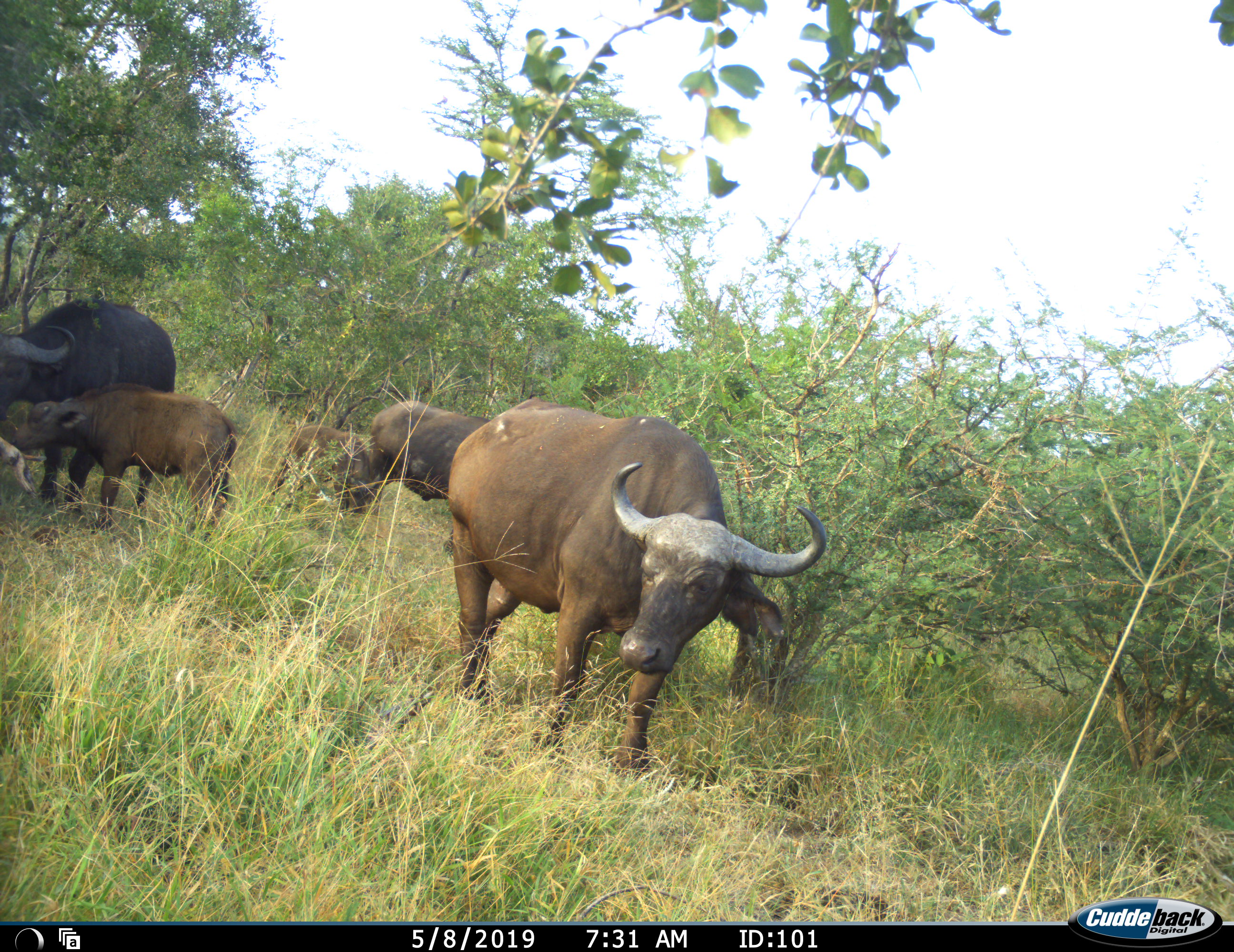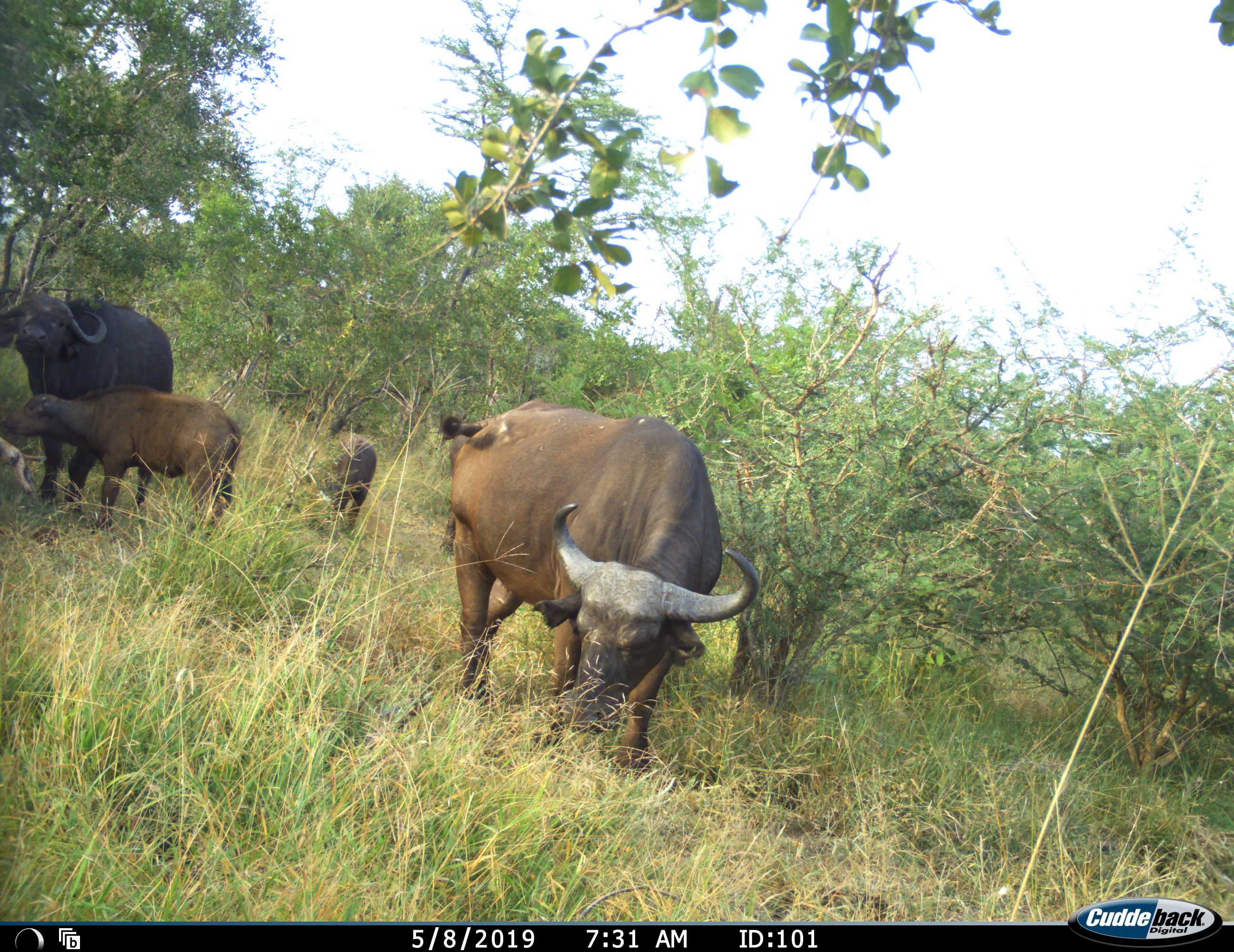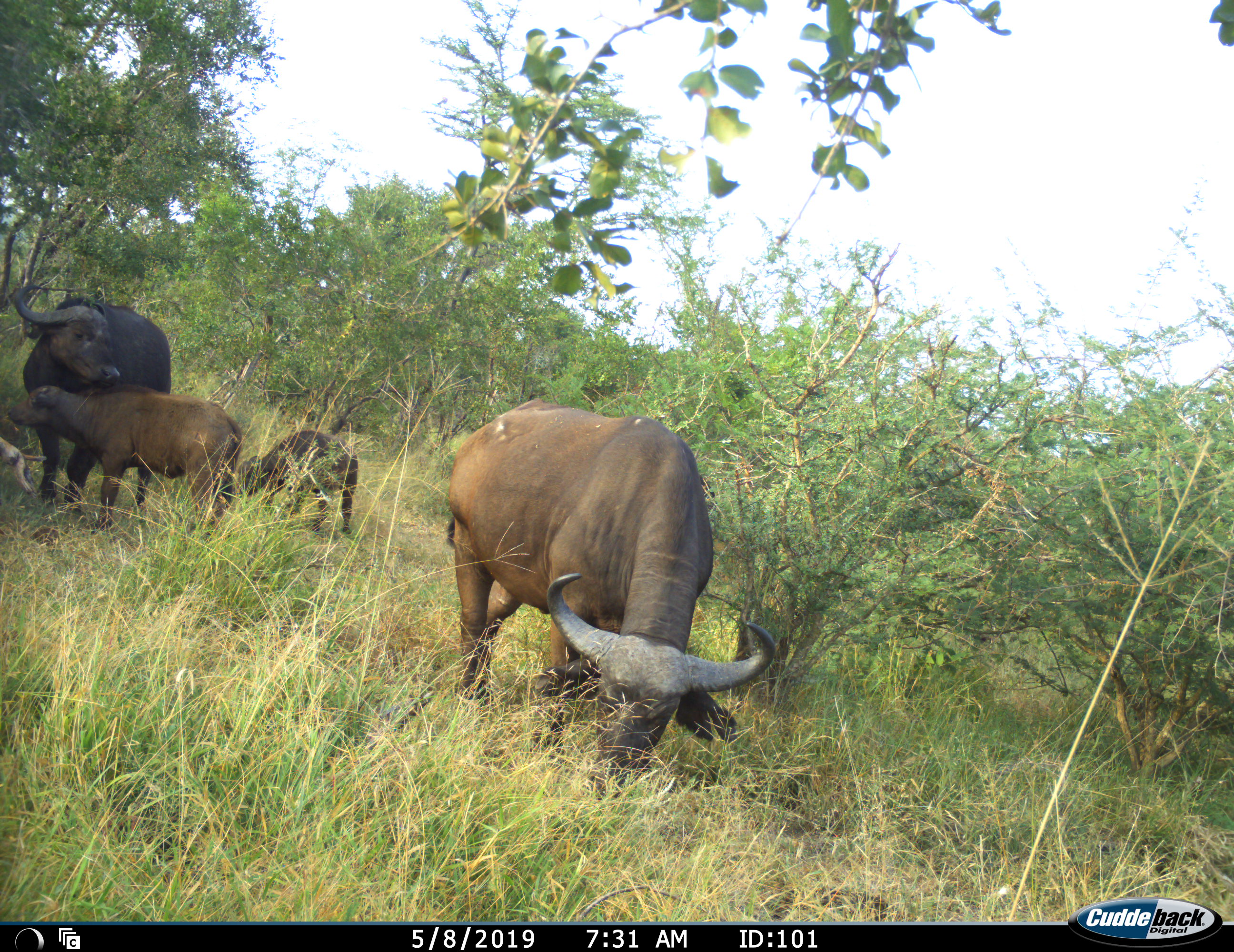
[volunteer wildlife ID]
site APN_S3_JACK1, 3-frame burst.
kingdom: Animalia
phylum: Chordata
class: Mammalia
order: Artiodactyla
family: Bovidae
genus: Syncerus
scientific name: Syncerus caffer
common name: african buffalo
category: buffalo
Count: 5.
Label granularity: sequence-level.